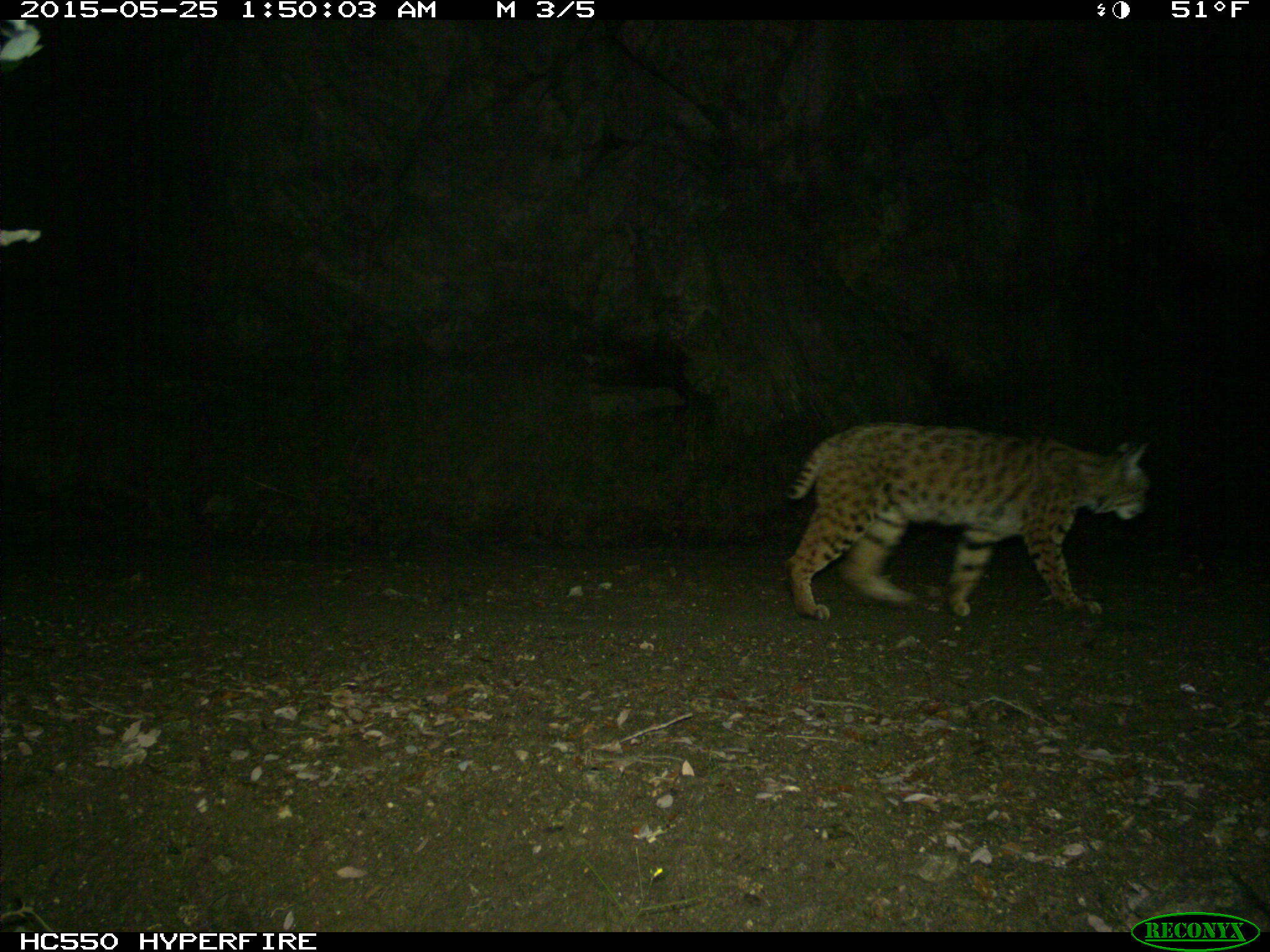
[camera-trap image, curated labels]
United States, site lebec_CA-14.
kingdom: Animalia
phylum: Chordata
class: Mammalia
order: Carnivora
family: Felidae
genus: Lynx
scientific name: Lynx rufus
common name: bobcat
Lynx rufus (bobcat).